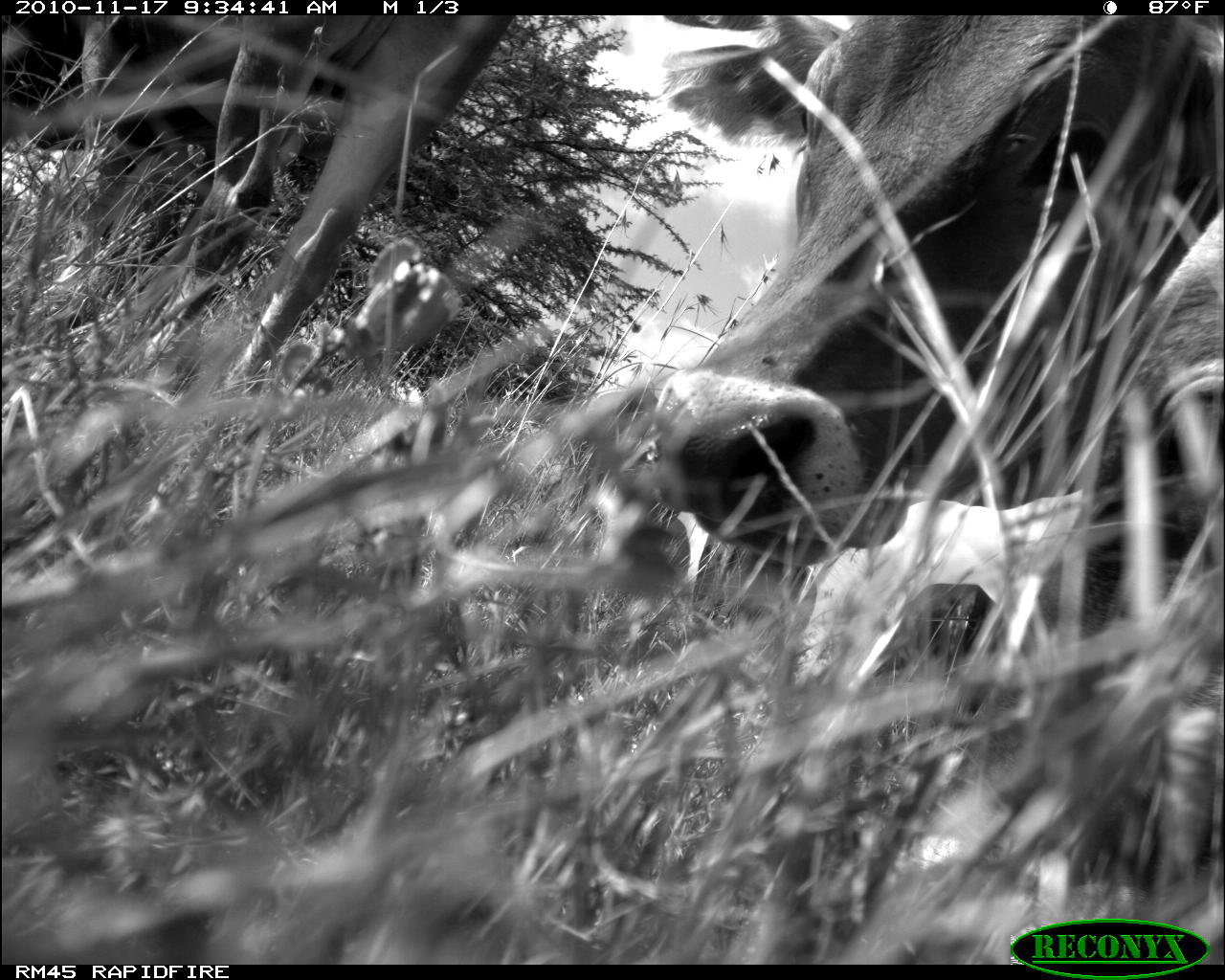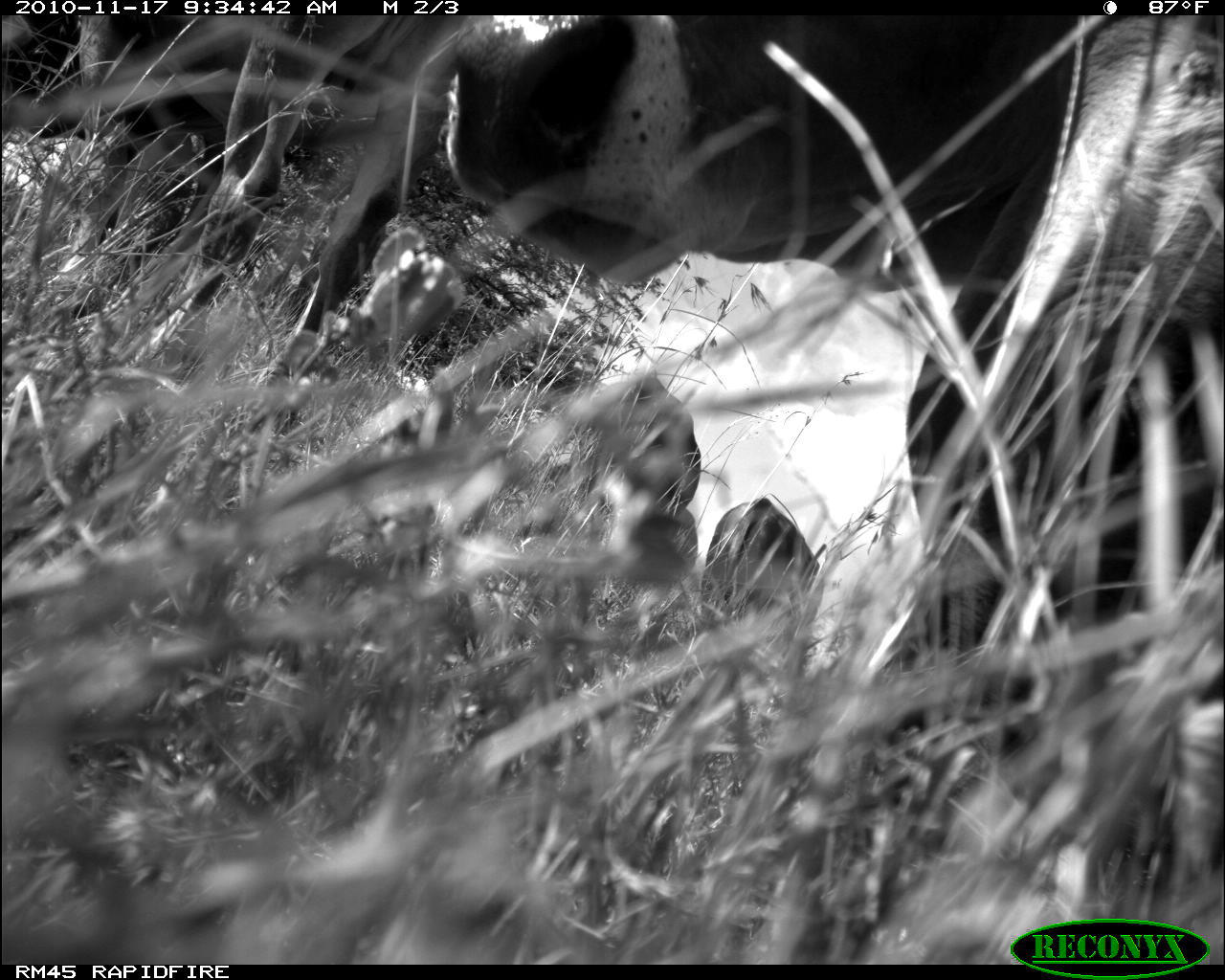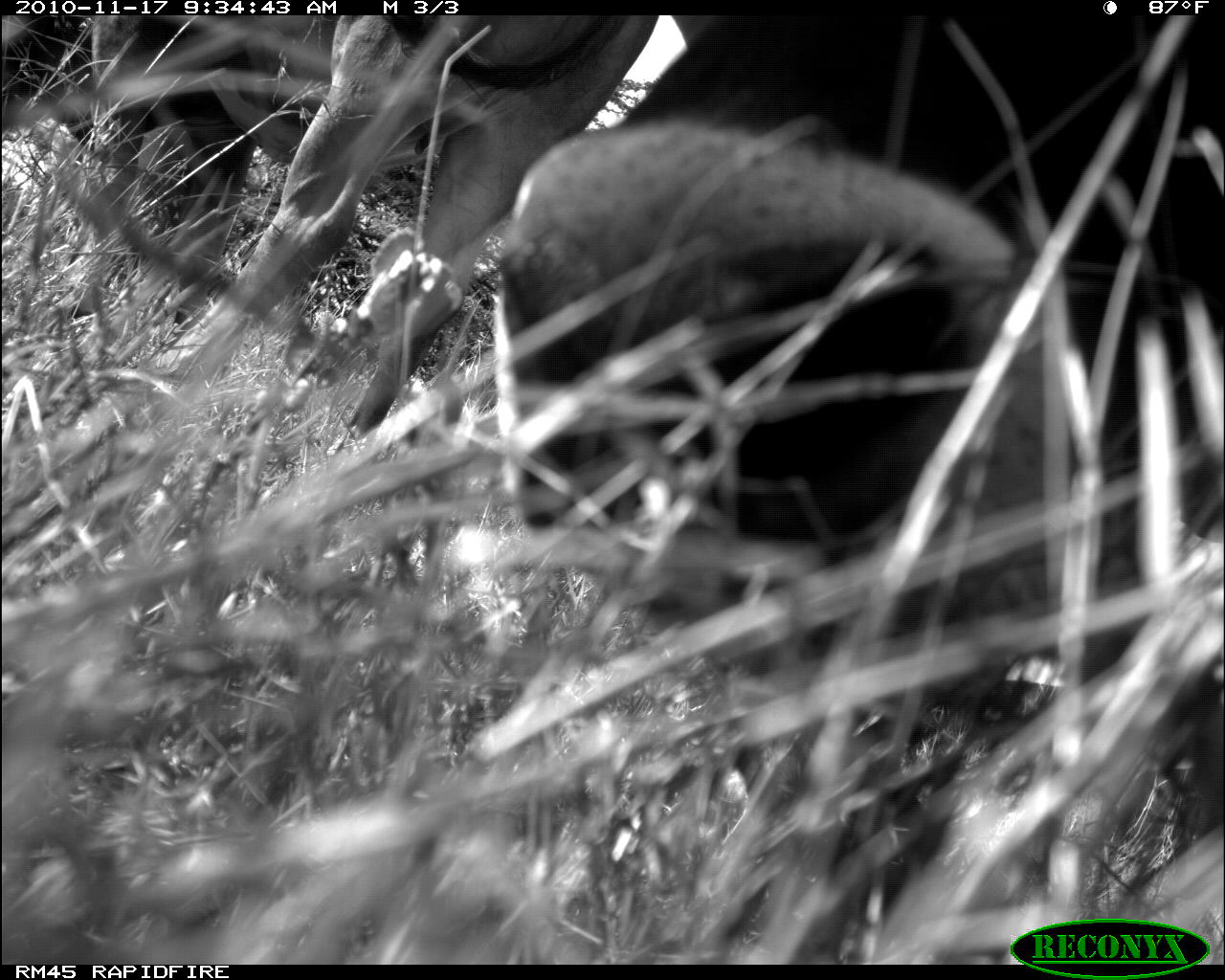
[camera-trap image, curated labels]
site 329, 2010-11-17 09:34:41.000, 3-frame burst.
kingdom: Animalia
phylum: Chordata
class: Mammalia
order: Artiodactyla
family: Bovidae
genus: Bos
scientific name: Bos taurus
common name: domestic cattle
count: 4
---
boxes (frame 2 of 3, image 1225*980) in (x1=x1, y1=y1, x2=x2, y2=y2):
bos taurus: (x1=430, y1=10, x2=1224, y2=769); (x1=922, y1=12, x2=1225, y2=790); (x1=0, y1=11, x2=472, y2=350); (x1=696, y1=496, x2=827, y2=625)